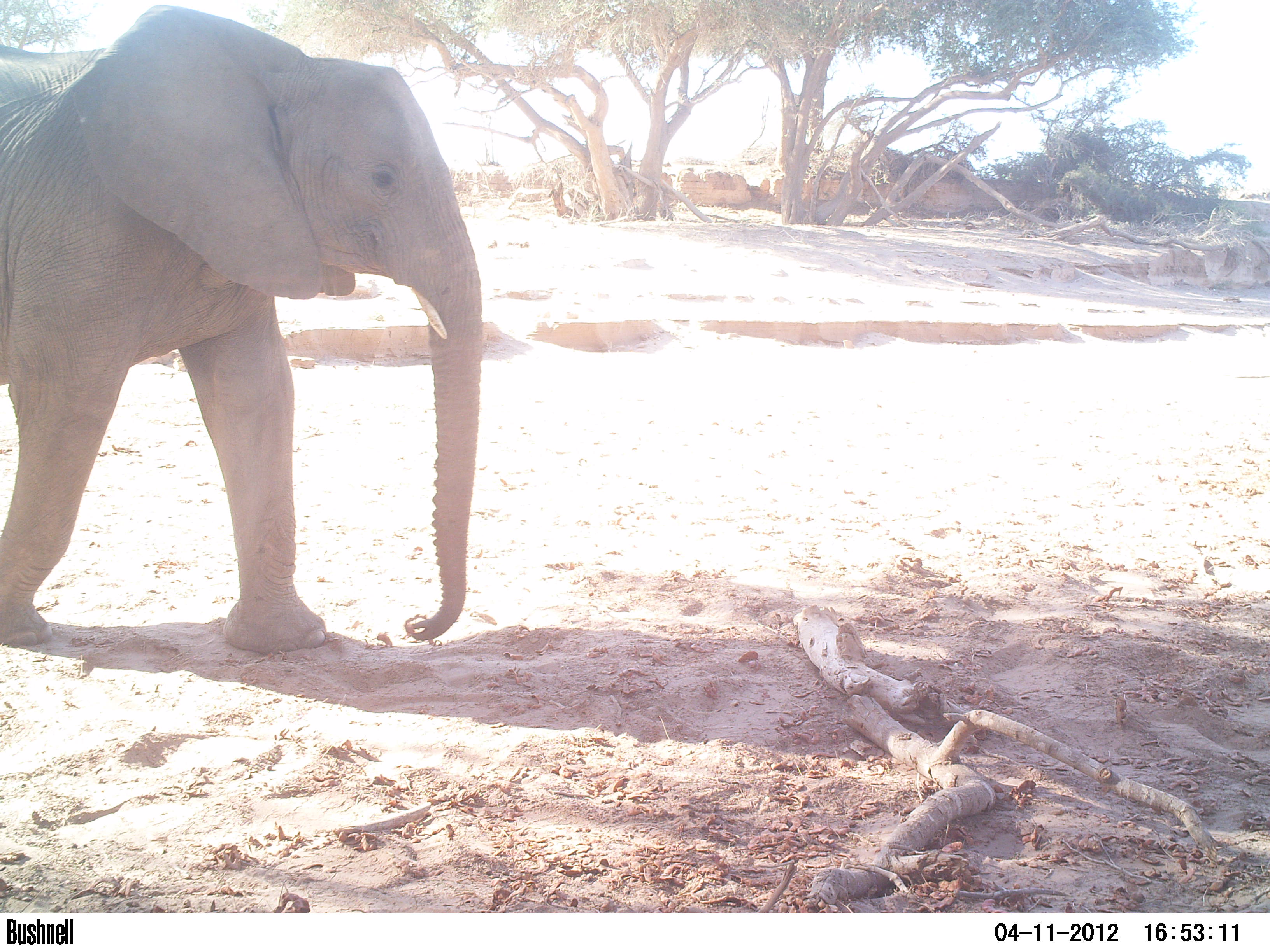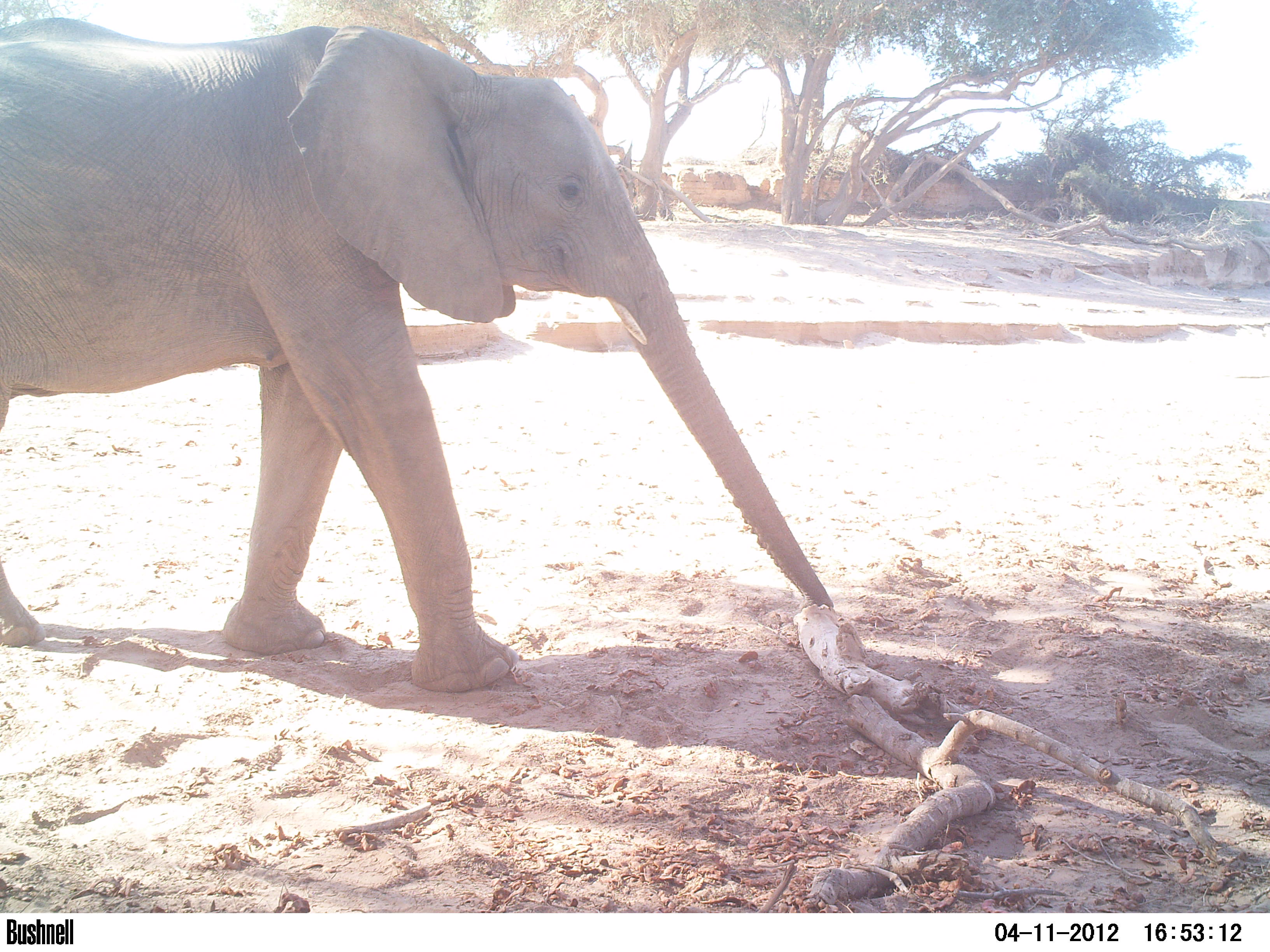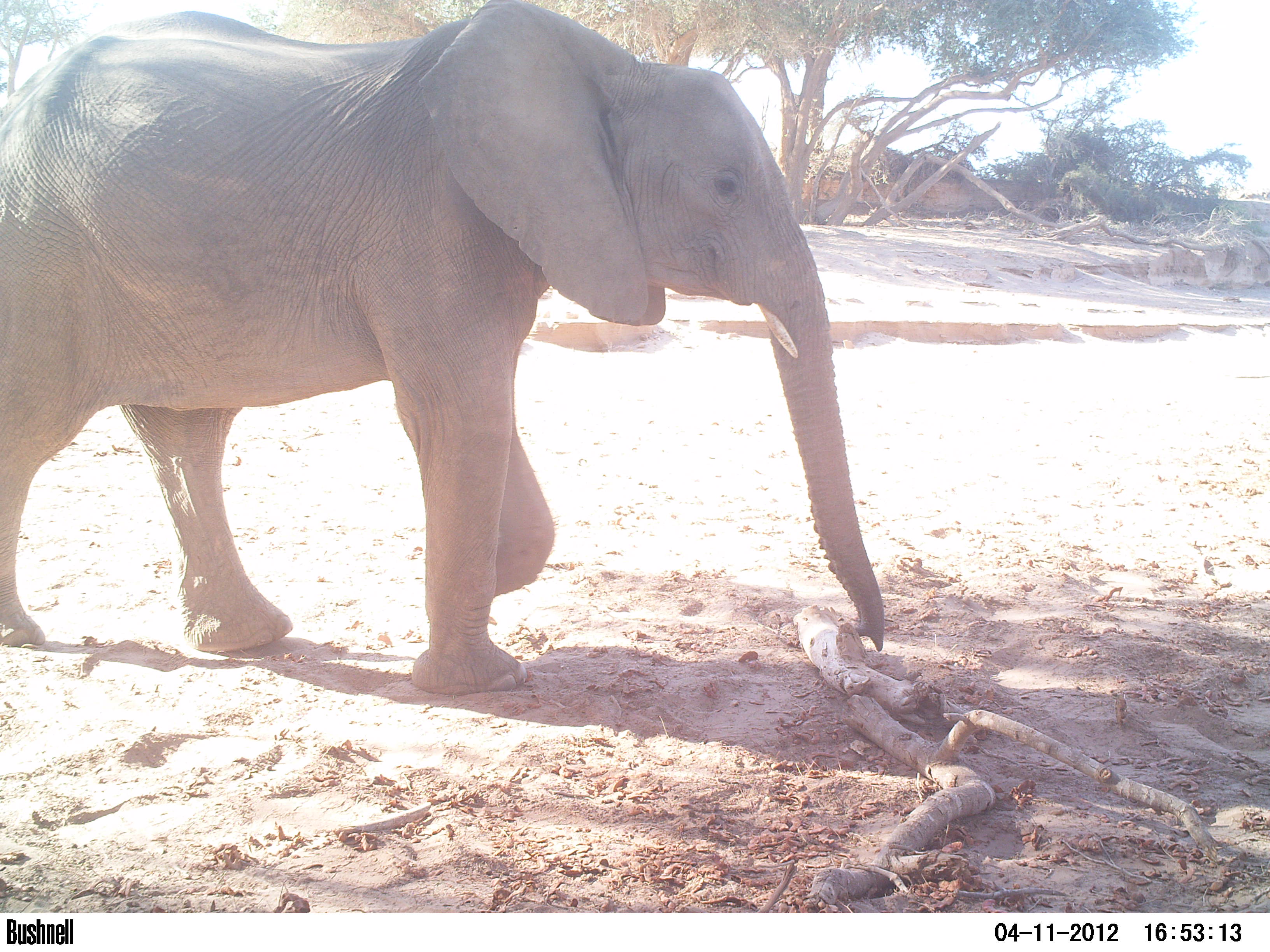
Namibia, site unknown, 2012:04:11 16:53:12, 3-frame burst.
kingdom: Animalia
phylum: Chordata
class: Mammalia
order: Proboscidea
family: Elephantidae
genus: Loxodonta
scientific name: Loxodonta africana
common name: african elephant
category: loxodanta africana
Loxodanta africana (african elephant) (Loxodonta africana).